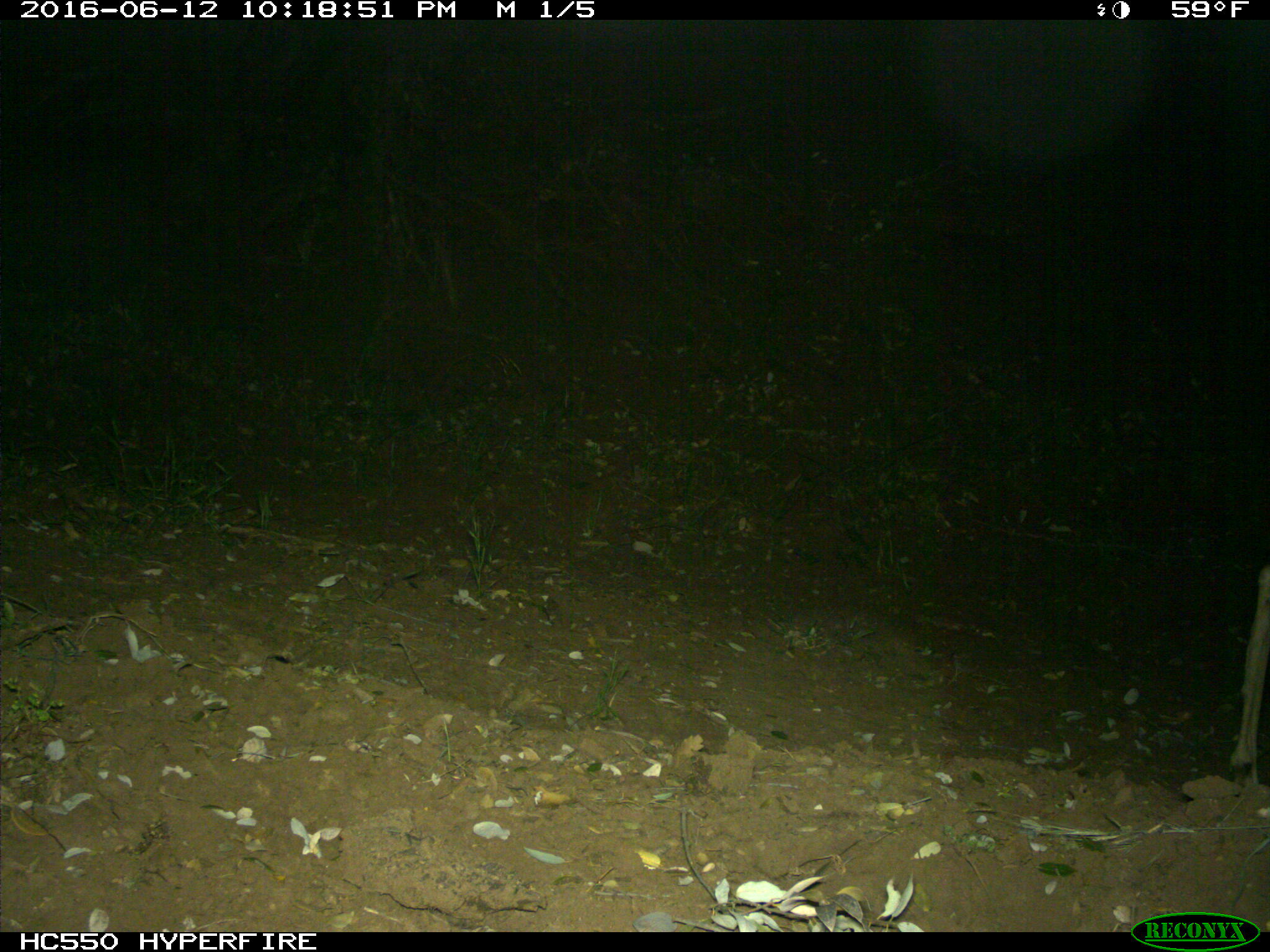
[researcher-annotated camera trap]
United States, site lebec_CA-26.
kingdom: Animalia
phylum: Chordata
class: Mammalia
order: Artiodactyla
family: Cervidae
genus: Odocoileus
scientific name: Odocoileus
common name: deer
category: unidentified deer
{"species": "unidentified deer (deer) (Odocoileus)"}